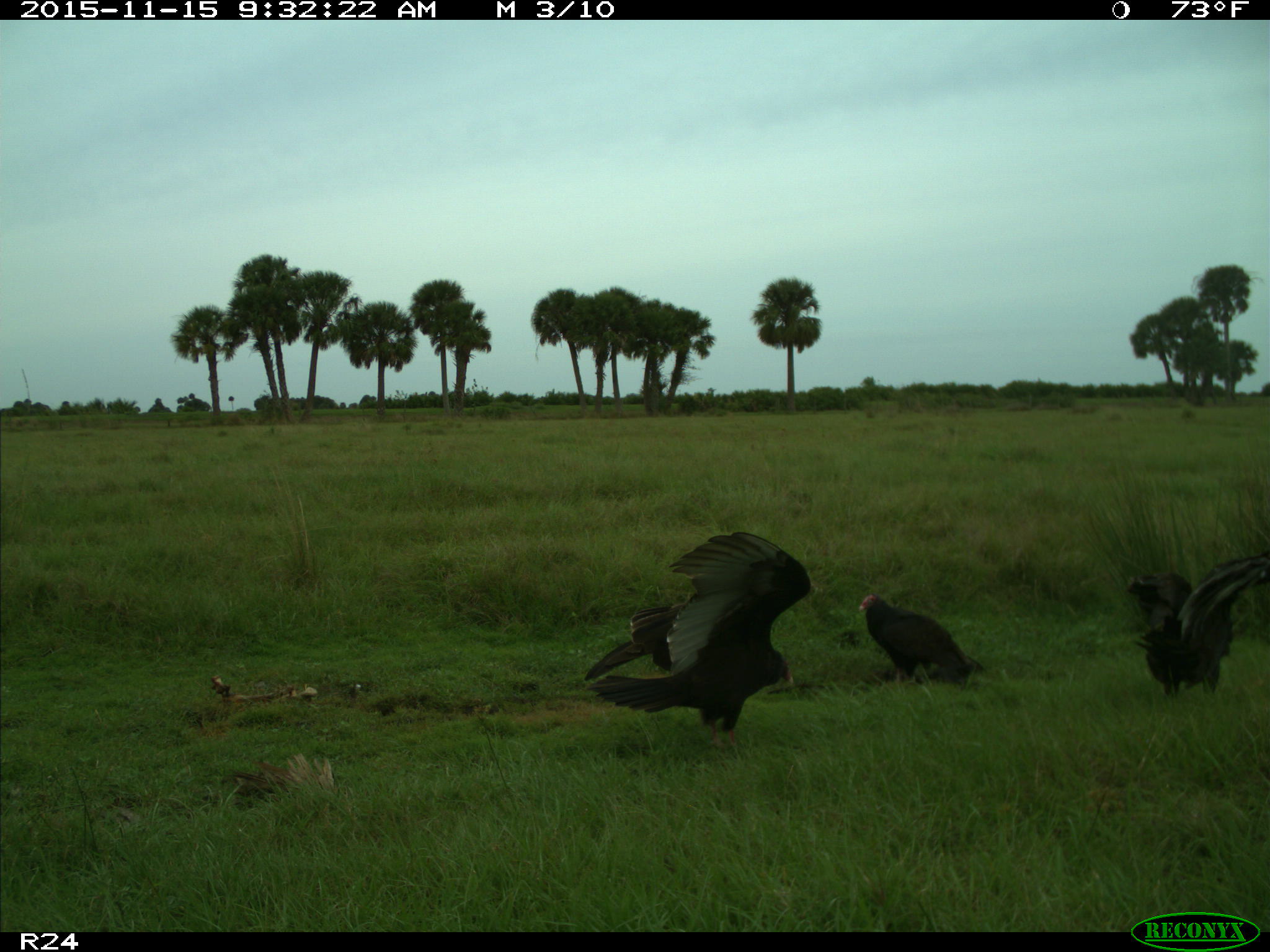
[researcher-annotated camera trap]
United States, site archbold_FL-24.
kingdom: Animalia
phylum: Chordata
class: Aves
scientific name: Aves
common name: birds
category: unidentified bird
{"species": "unidentified bird (birds) (Aves)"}